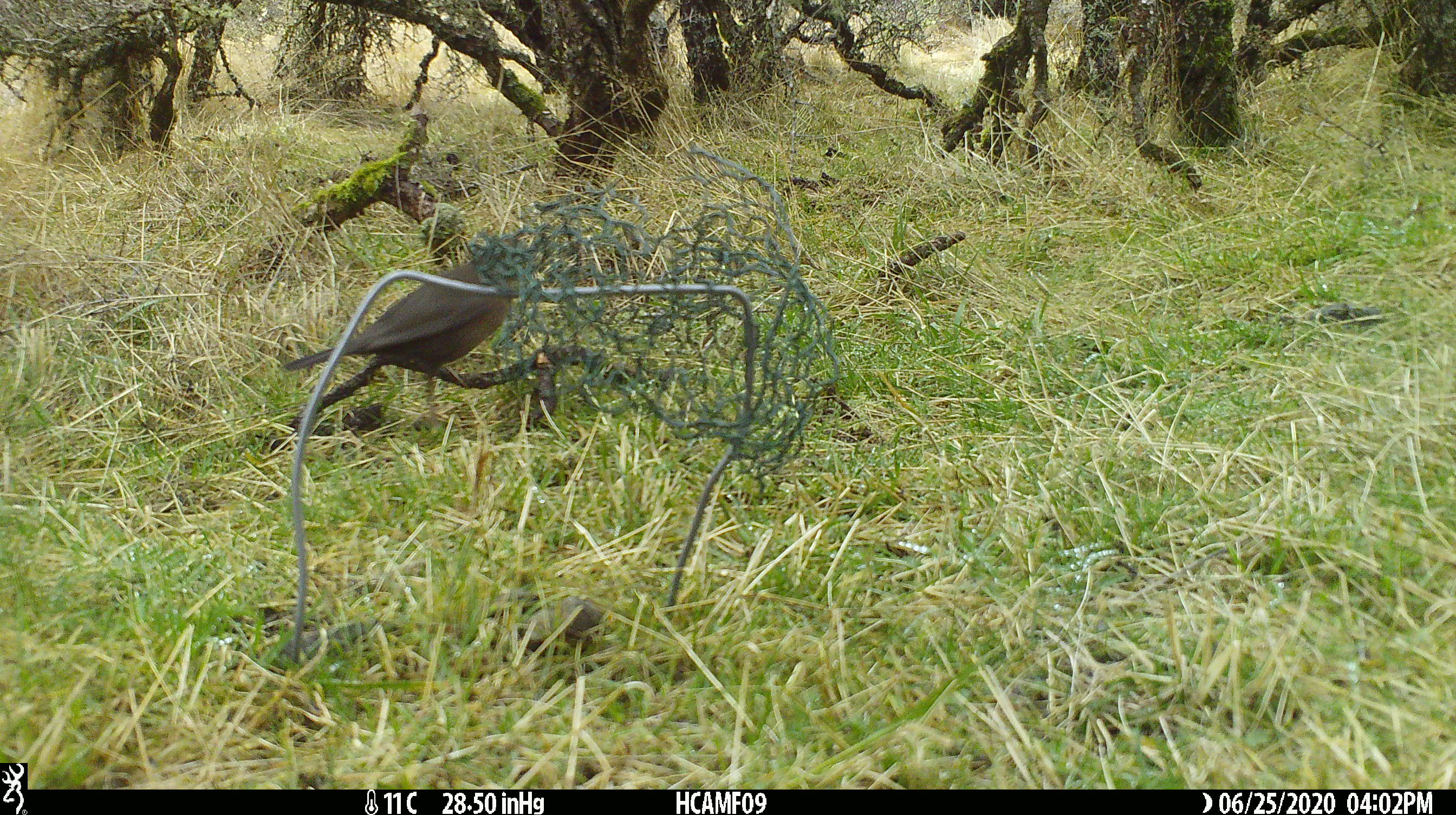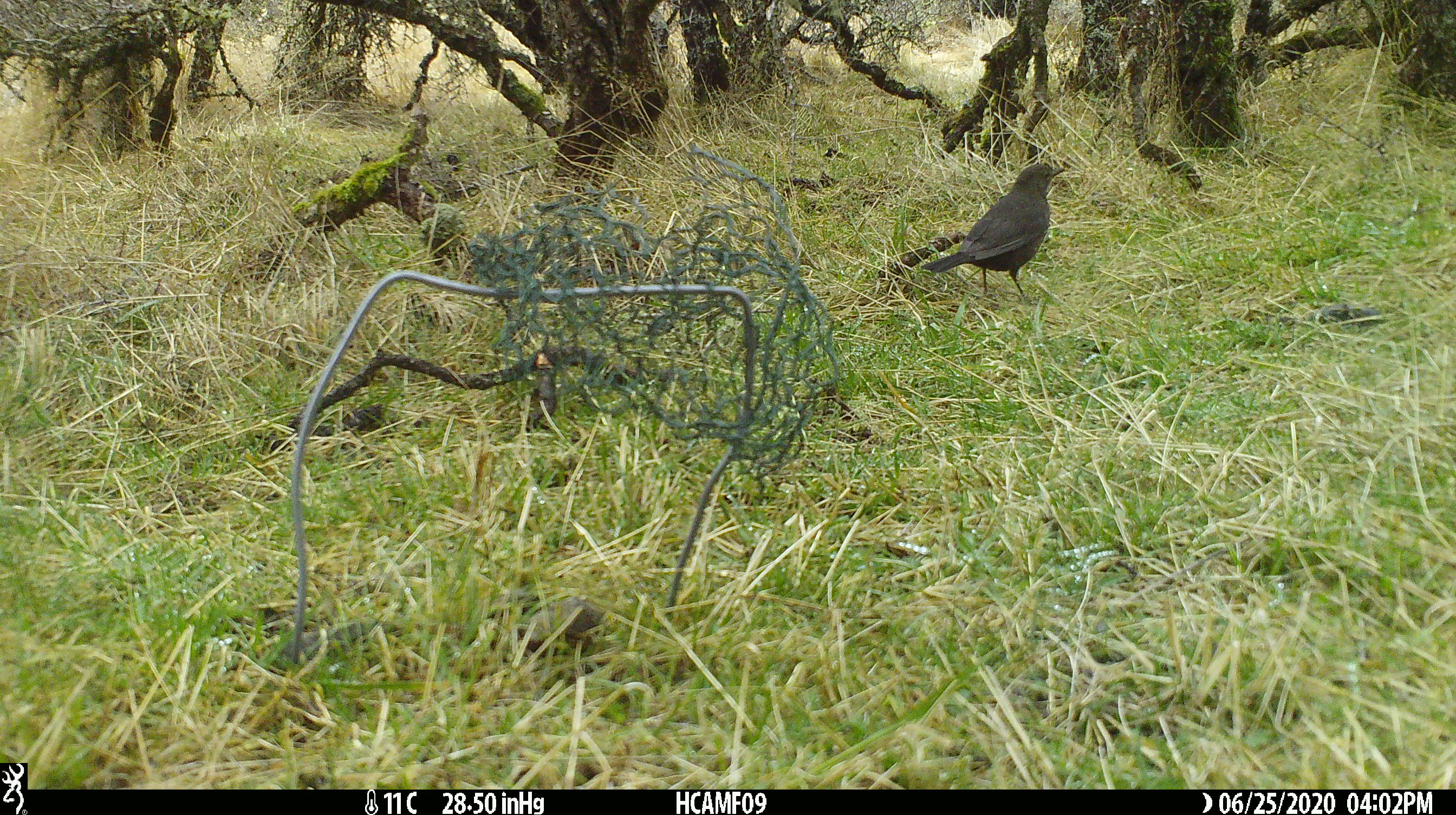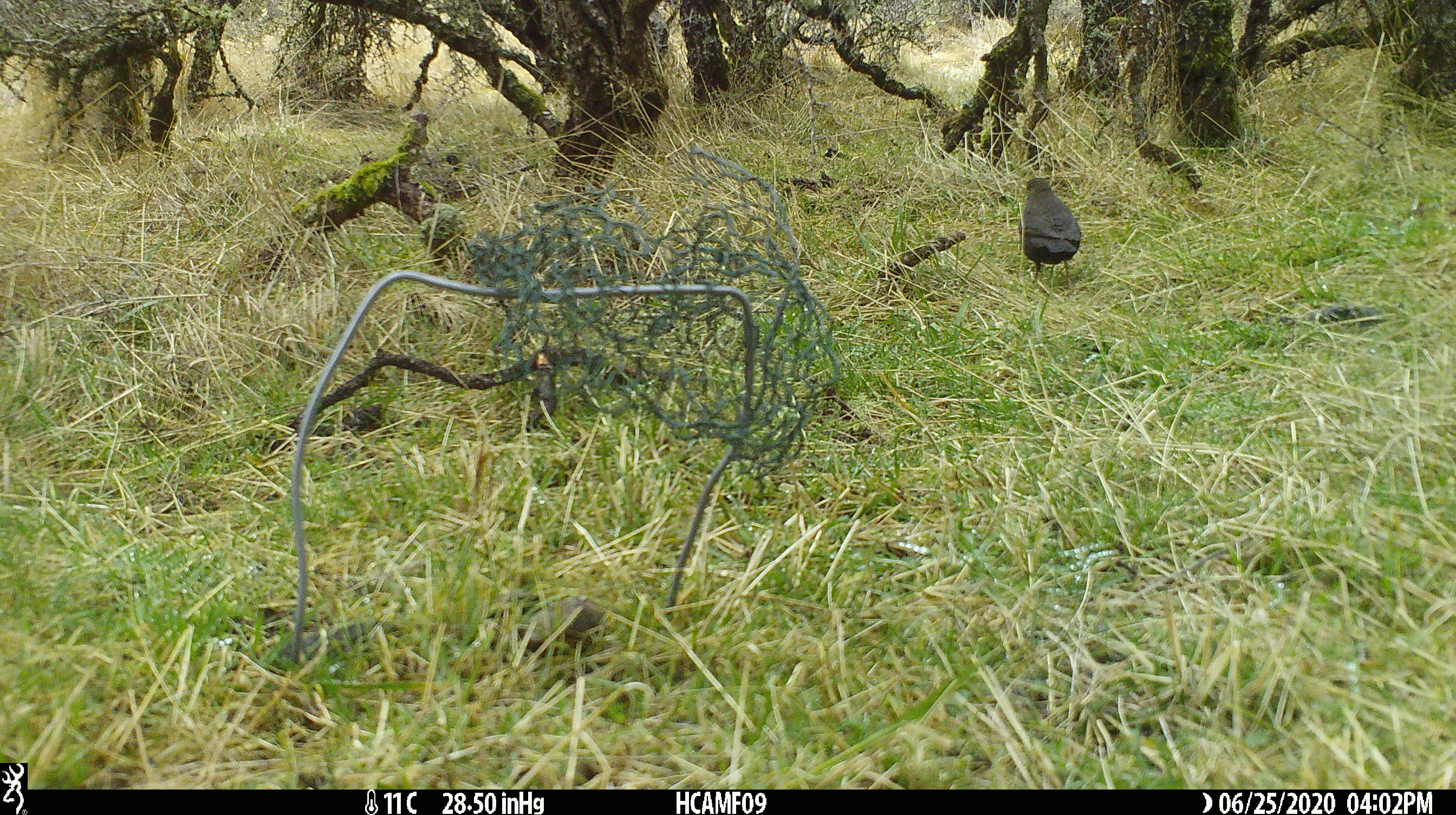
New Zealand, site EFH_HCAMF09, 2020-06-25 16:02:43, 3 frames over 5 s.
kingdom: Animalia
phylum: Chordata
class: Aves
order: Passeriformes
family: Turdidae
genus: Turdus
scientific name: Turdus philomelos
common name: song thrush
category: thrush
Thrush (song thrush) (Turdus philomelos).